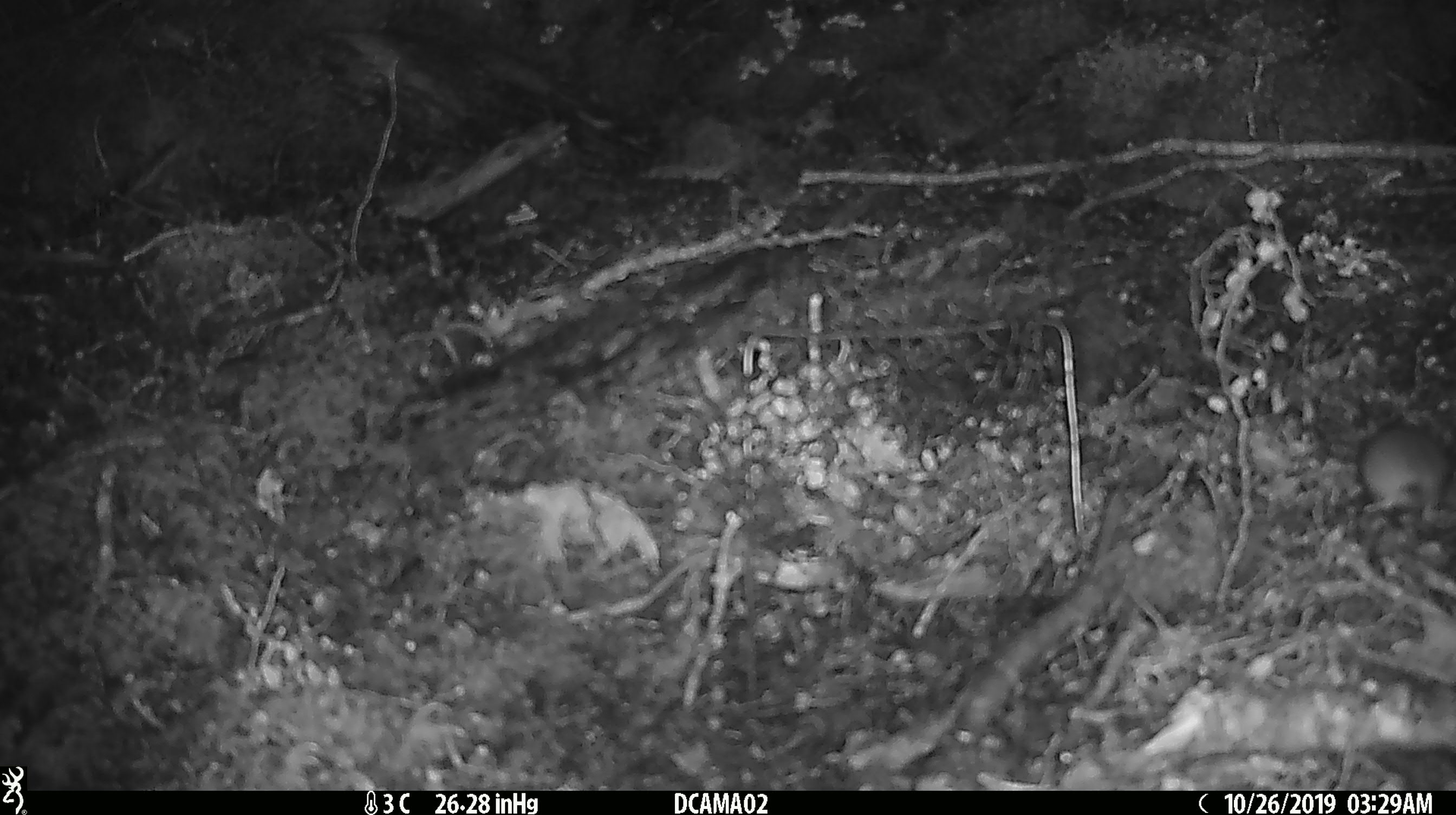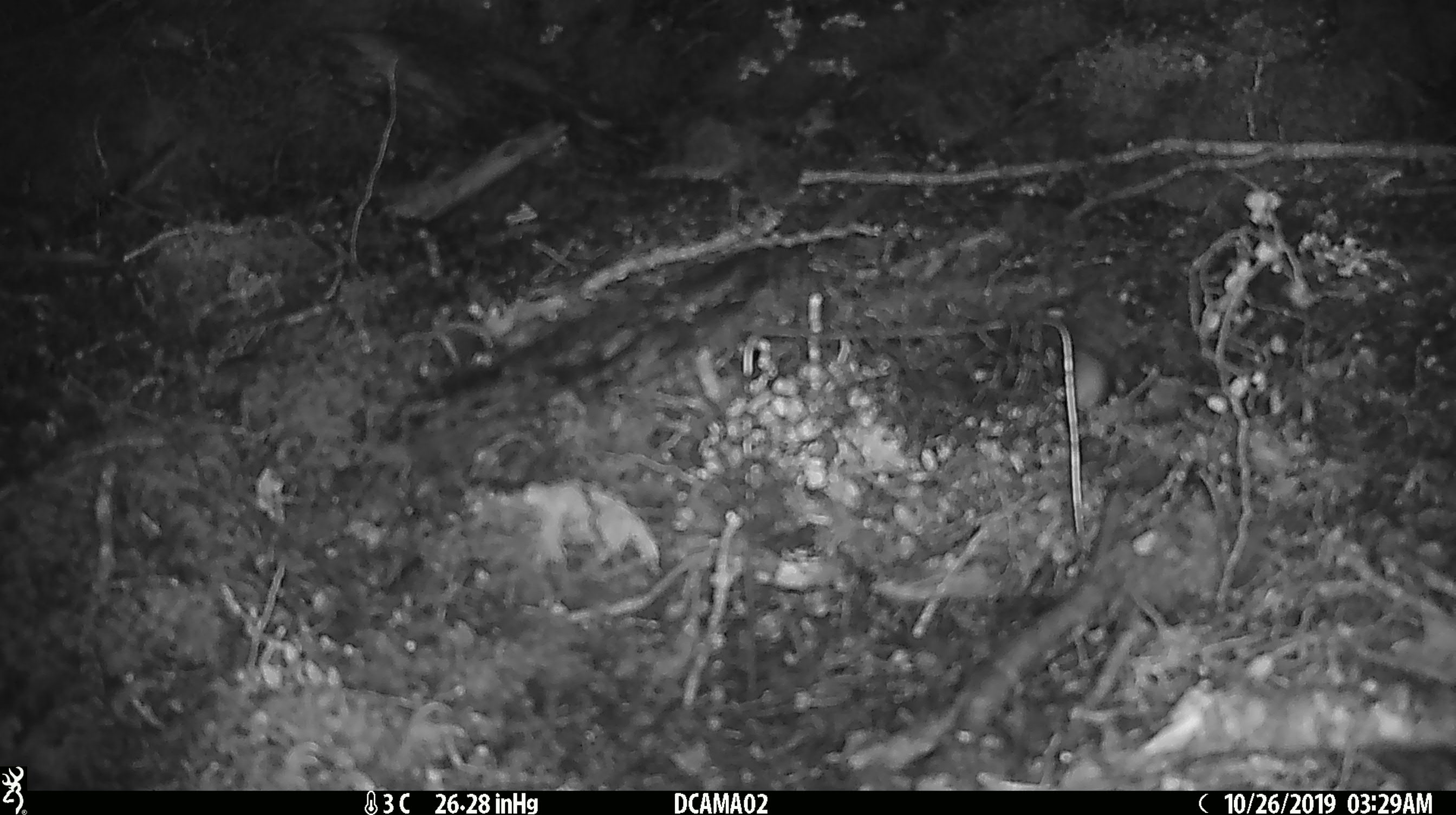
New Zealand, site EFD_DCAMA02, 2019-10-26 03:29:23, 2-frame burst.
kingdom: Animalia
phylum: Chordata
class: Mammalia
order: Rodentia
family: Muridae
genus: Mus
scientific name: Mus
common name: mouse